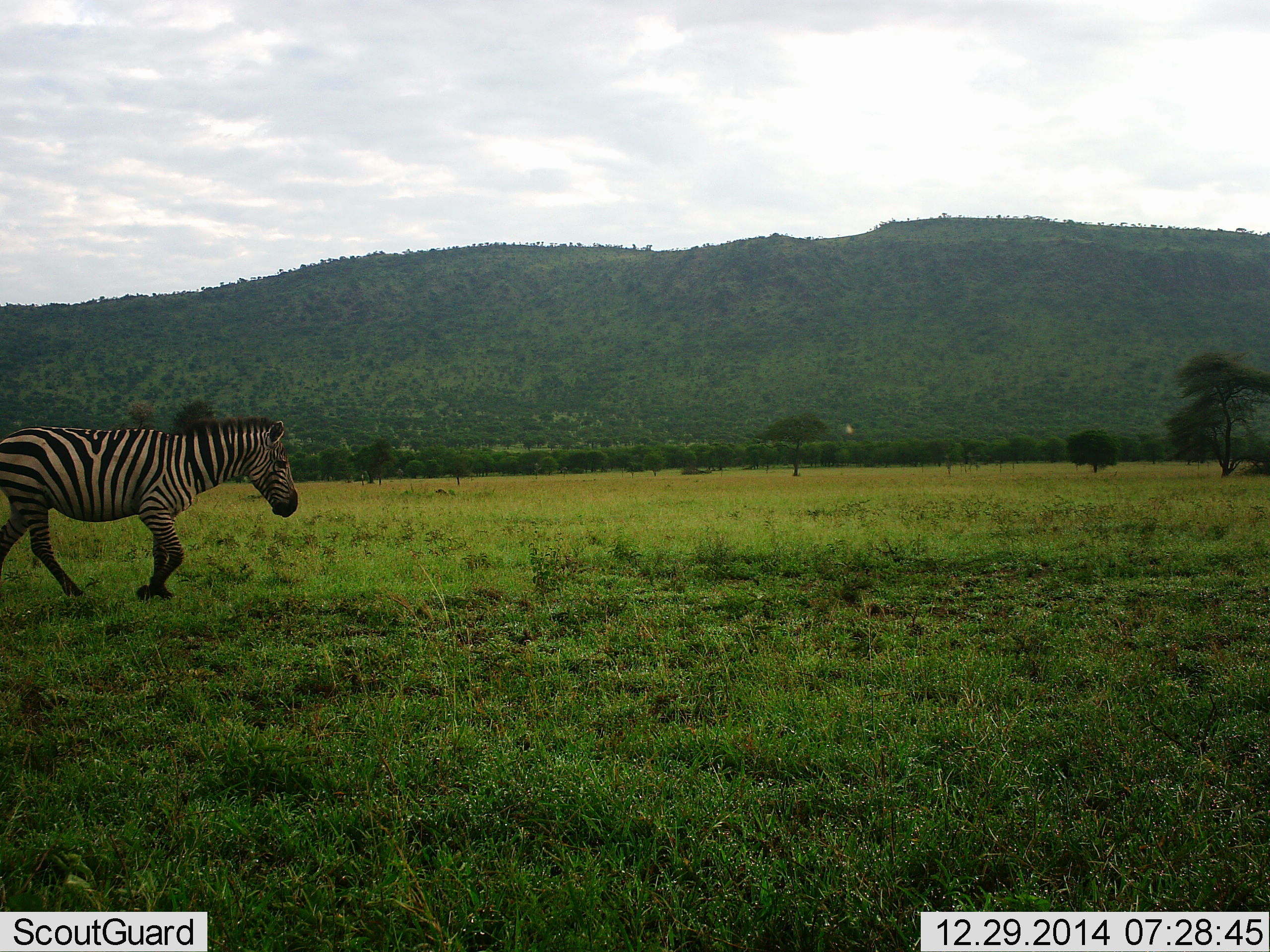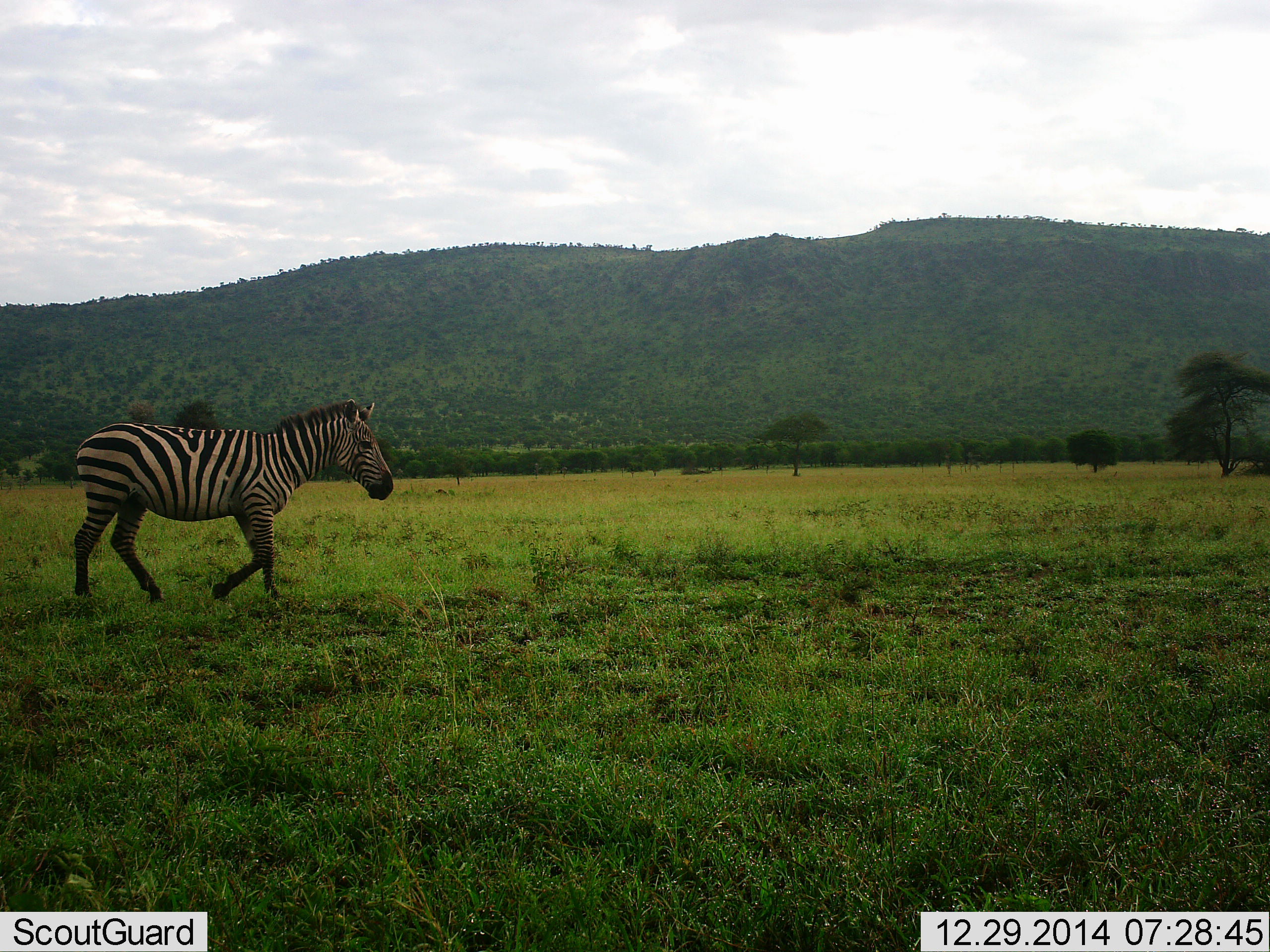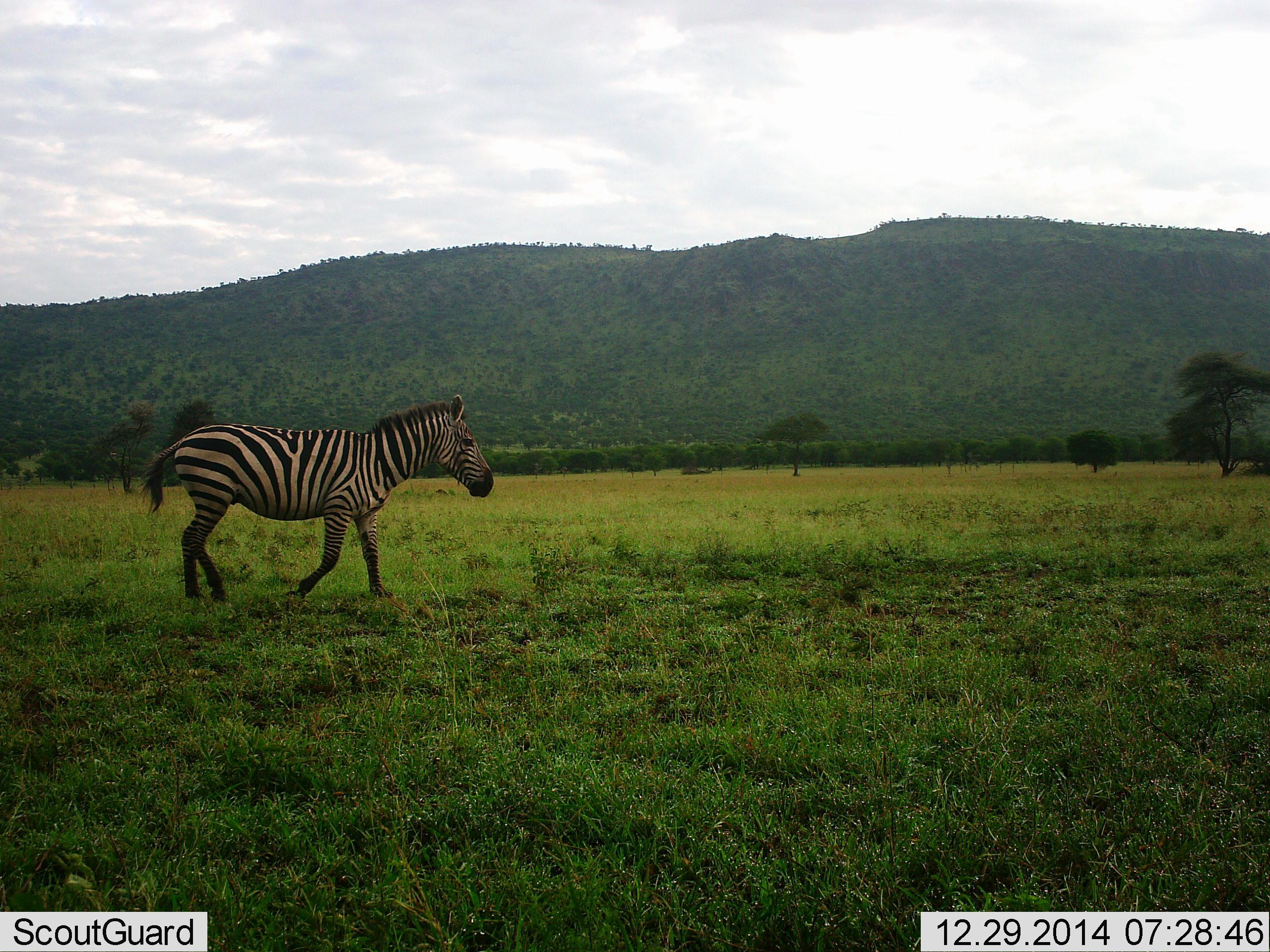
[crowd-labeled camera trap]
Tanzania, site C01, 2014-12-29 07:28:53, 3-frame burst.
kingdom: Animalia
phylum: Chordata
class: Mammalia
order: Perissodactyla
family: Equidae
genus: Equus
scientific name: Equus quagga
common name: plains zebra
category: zebra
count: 1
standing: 0%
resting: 0%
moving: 100%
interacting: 0%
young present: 0%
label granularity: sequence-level